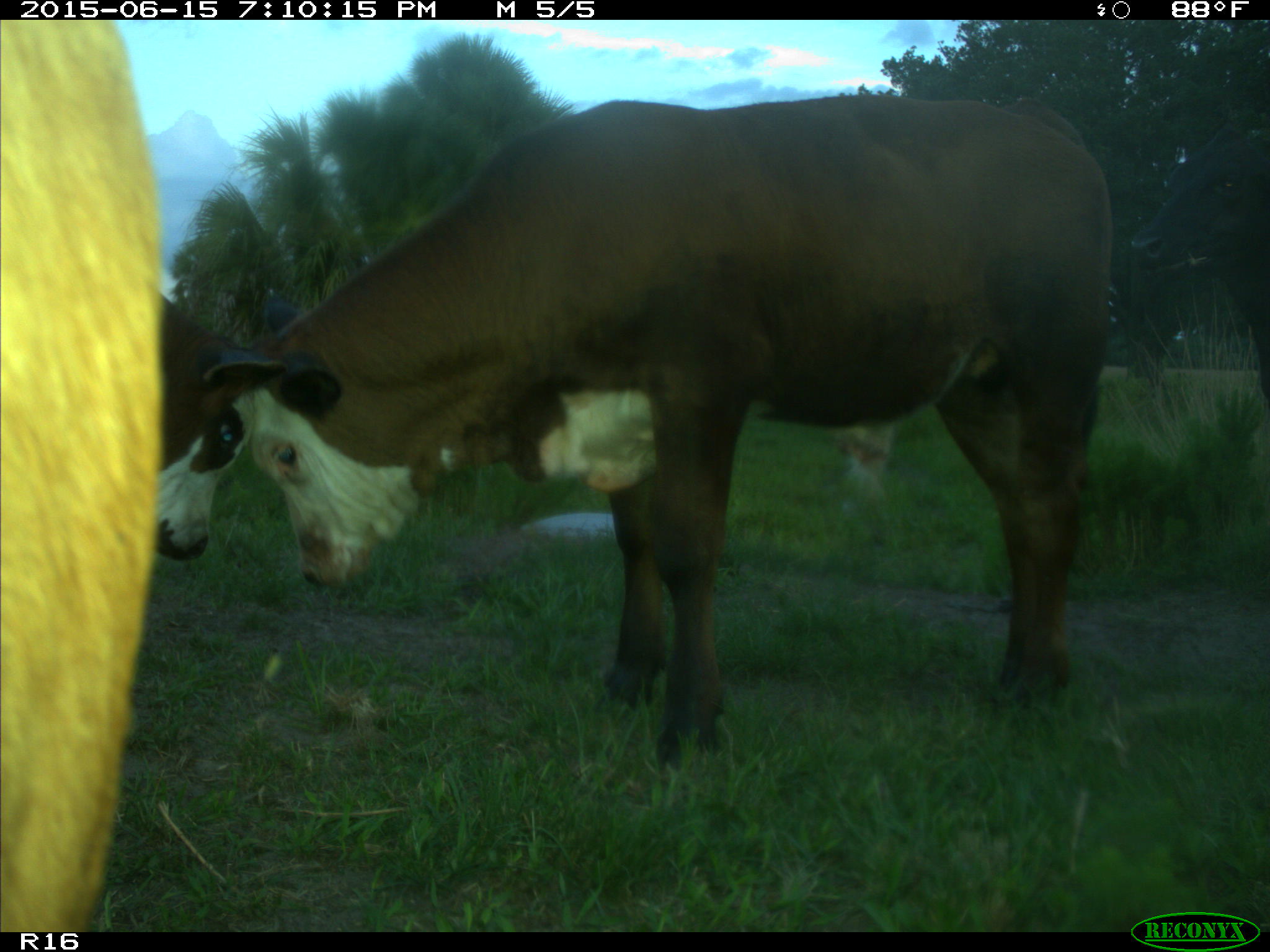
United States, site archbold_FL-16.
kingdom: Animalia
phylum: Chordata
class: Mammalia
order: Artiodactyla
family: Bovidae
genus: Bos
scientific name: Bos taurus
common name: domestic cow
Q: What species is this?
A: Bos taurus (domestic cow).